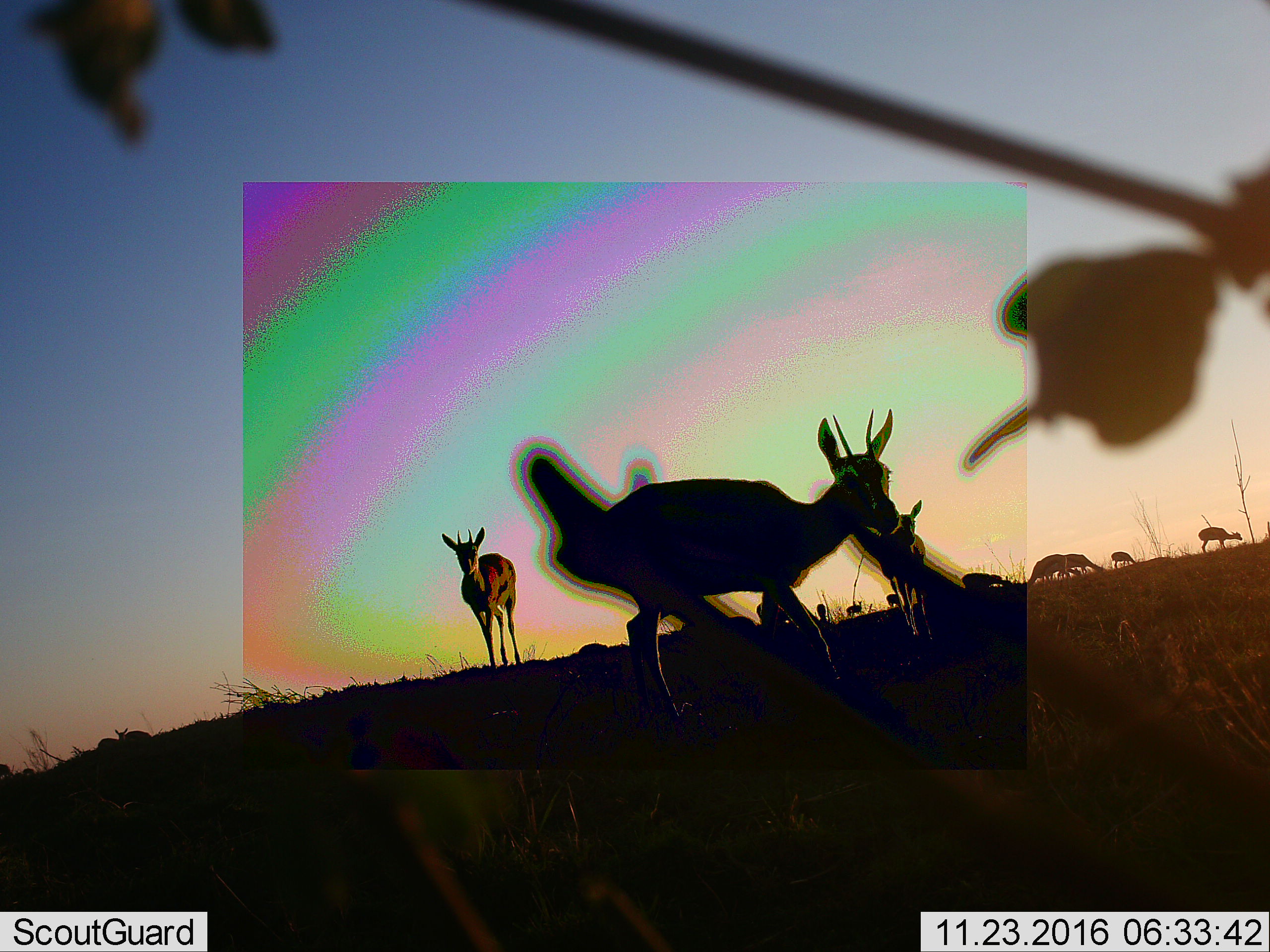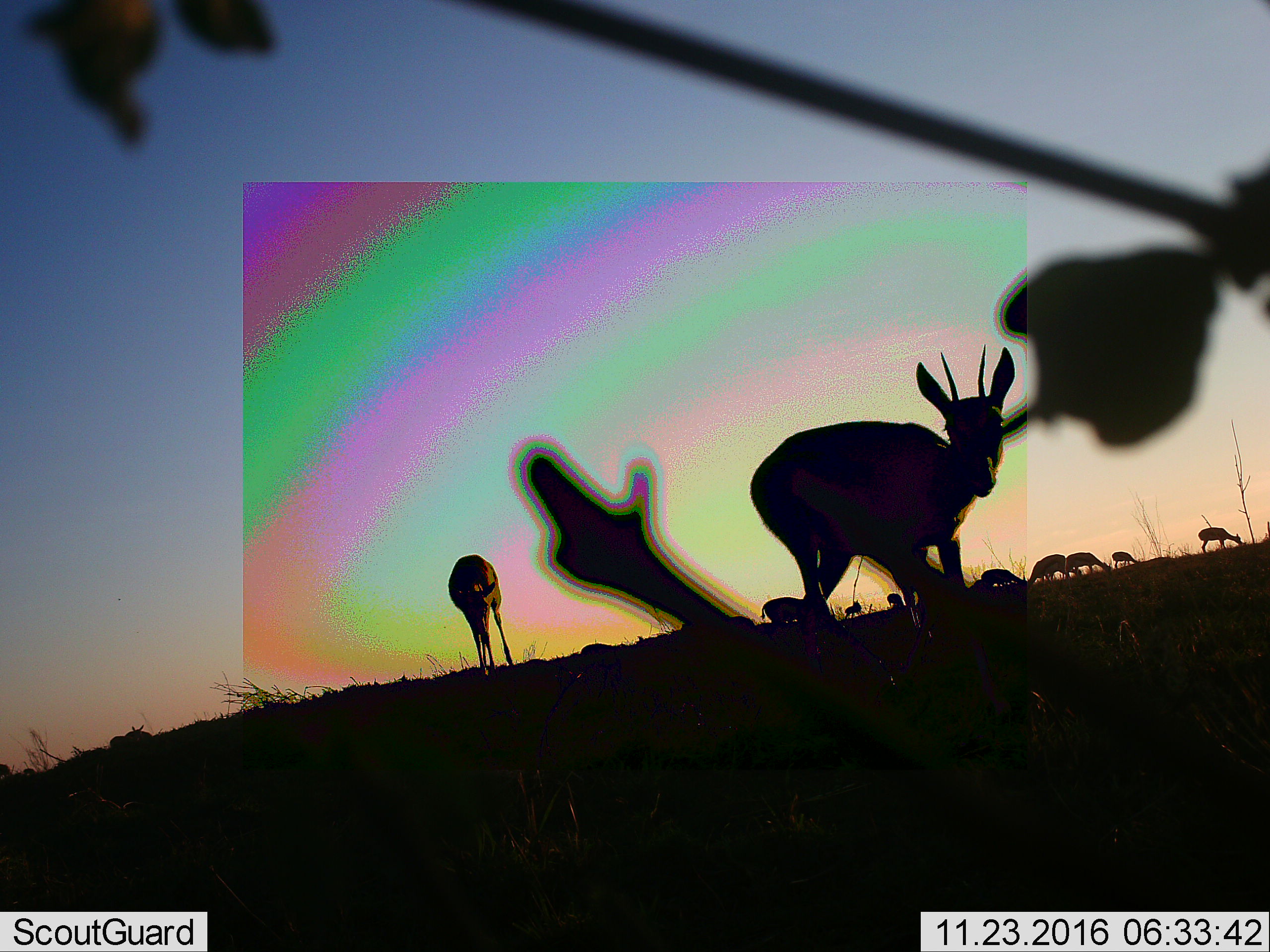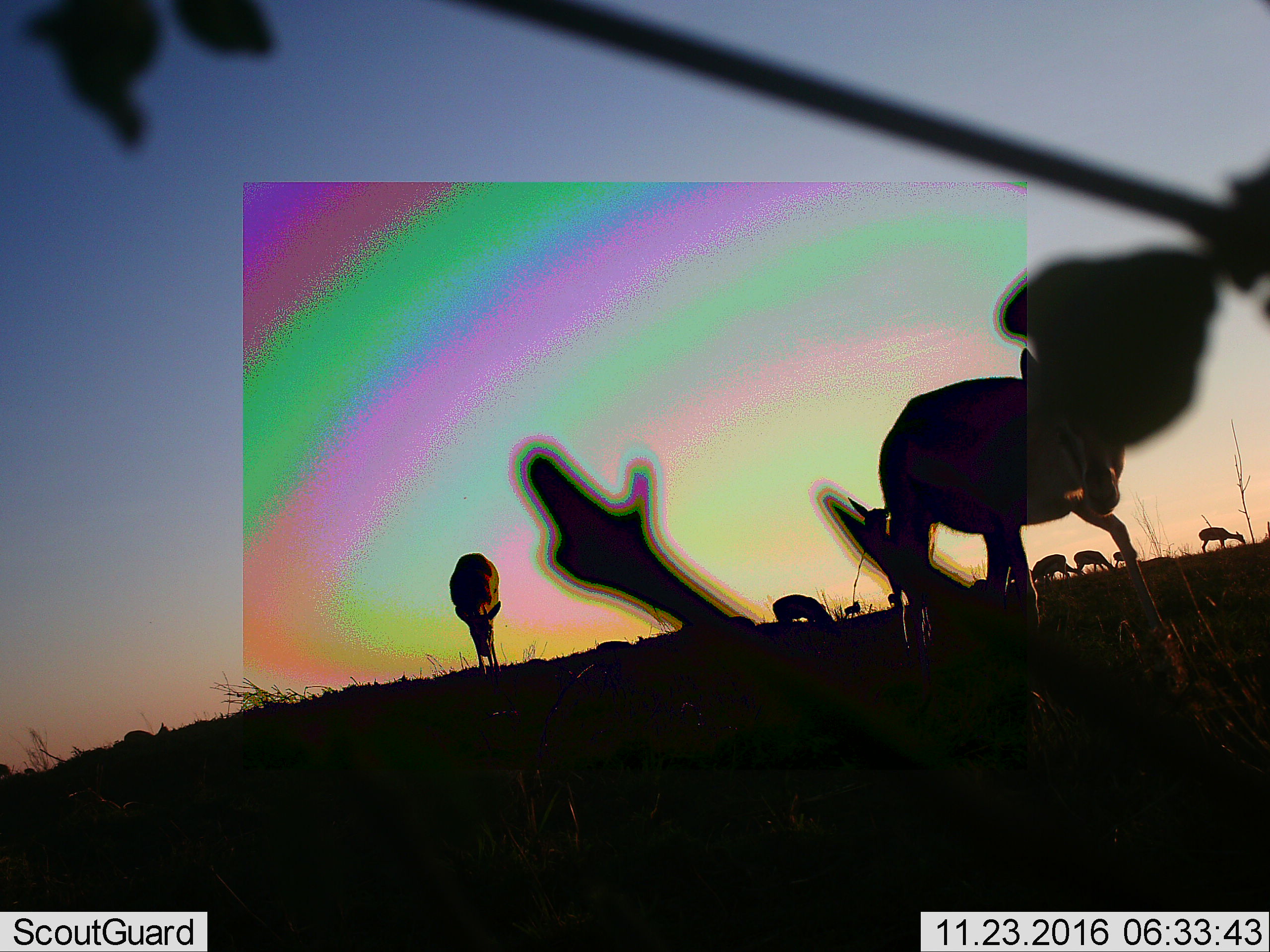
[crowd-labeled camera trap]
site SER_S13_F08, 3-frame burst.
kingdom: Animalia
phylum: Chordata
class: Mammalia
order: Artiodactyla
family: Bovidae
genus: Eudorcas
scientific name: Eudorcas thomsonii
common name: thomson's gazelle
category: gazellethomsons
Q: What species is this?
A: Gazellethomsons (thomson's gazelle) (Eudorcas thomsonii).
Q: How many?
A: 11-50.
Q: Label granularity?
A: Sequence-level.